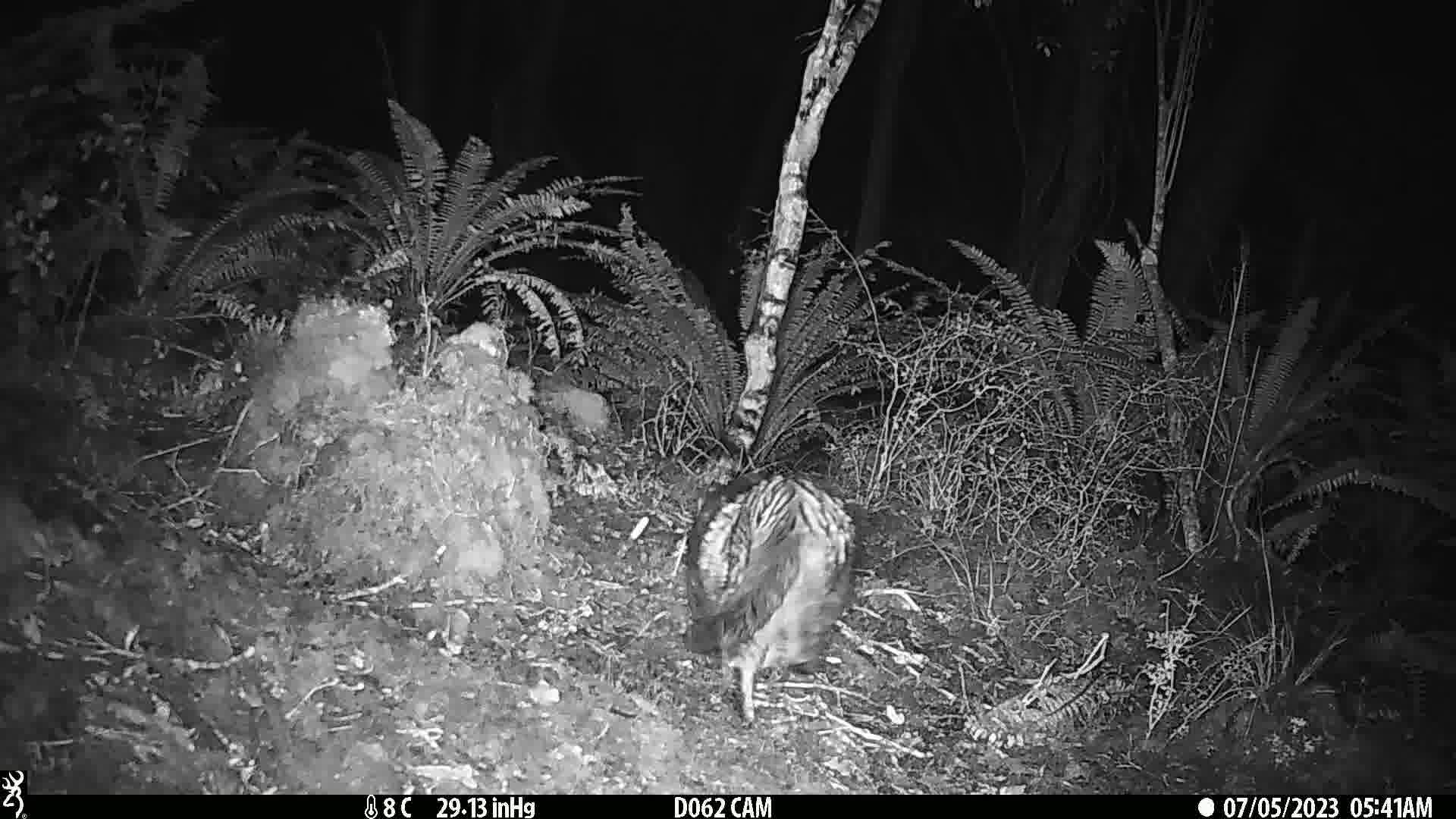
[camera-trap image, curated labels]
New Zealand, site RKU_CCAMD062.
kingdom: Animalia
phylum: Chordata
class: Mammalia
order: Carnivora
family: Felidae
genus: Felis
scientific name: Felis catus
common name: domestic cat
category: cat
Cat (domestic cat) (Felis catus).